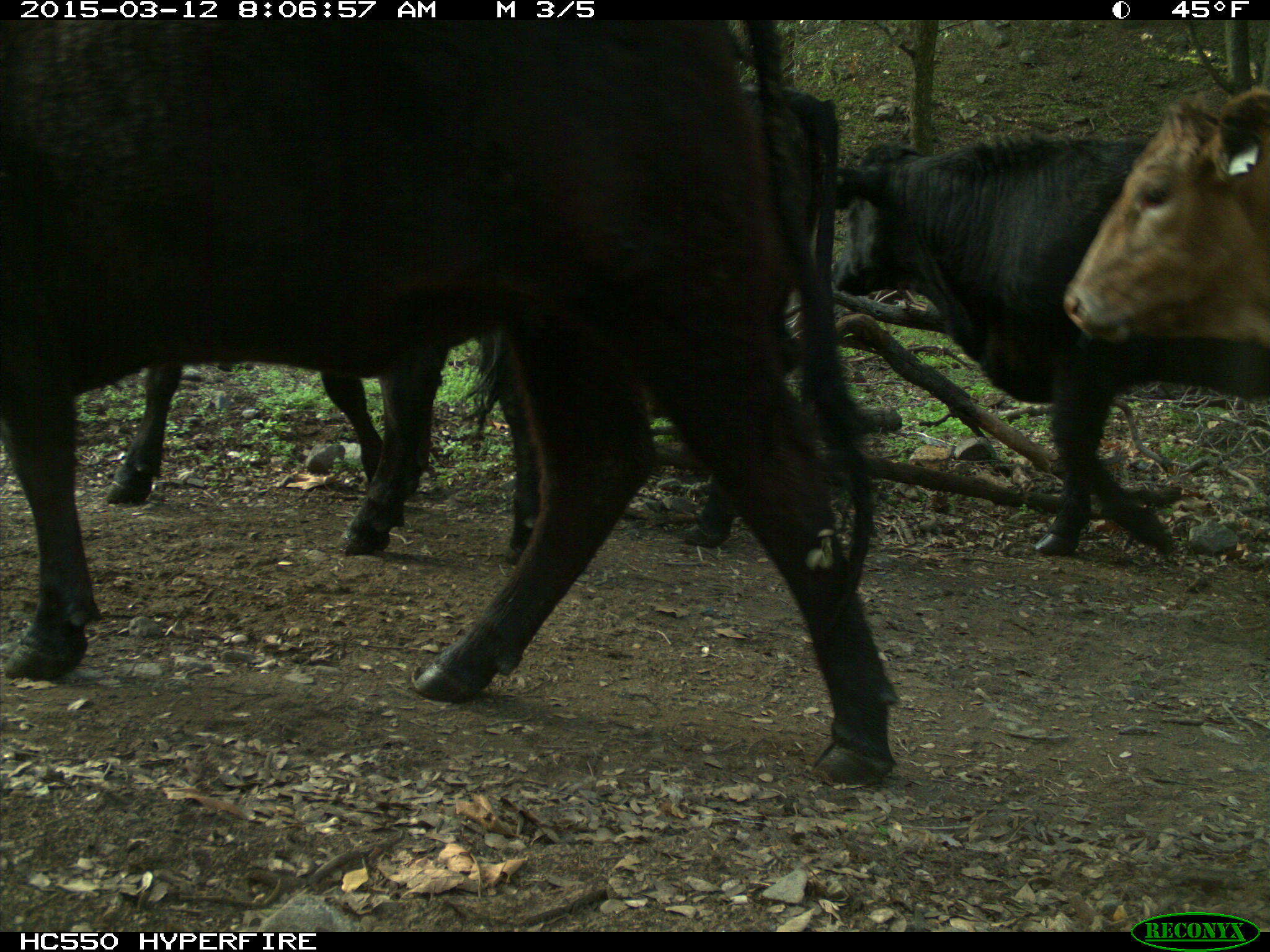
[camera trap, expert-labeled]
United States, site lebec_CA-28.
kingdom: Animalia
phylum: Chordata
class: Mammalia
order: Artiodactyla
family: Bovidae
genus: Bos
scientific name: Bos taurus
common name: domestic cow